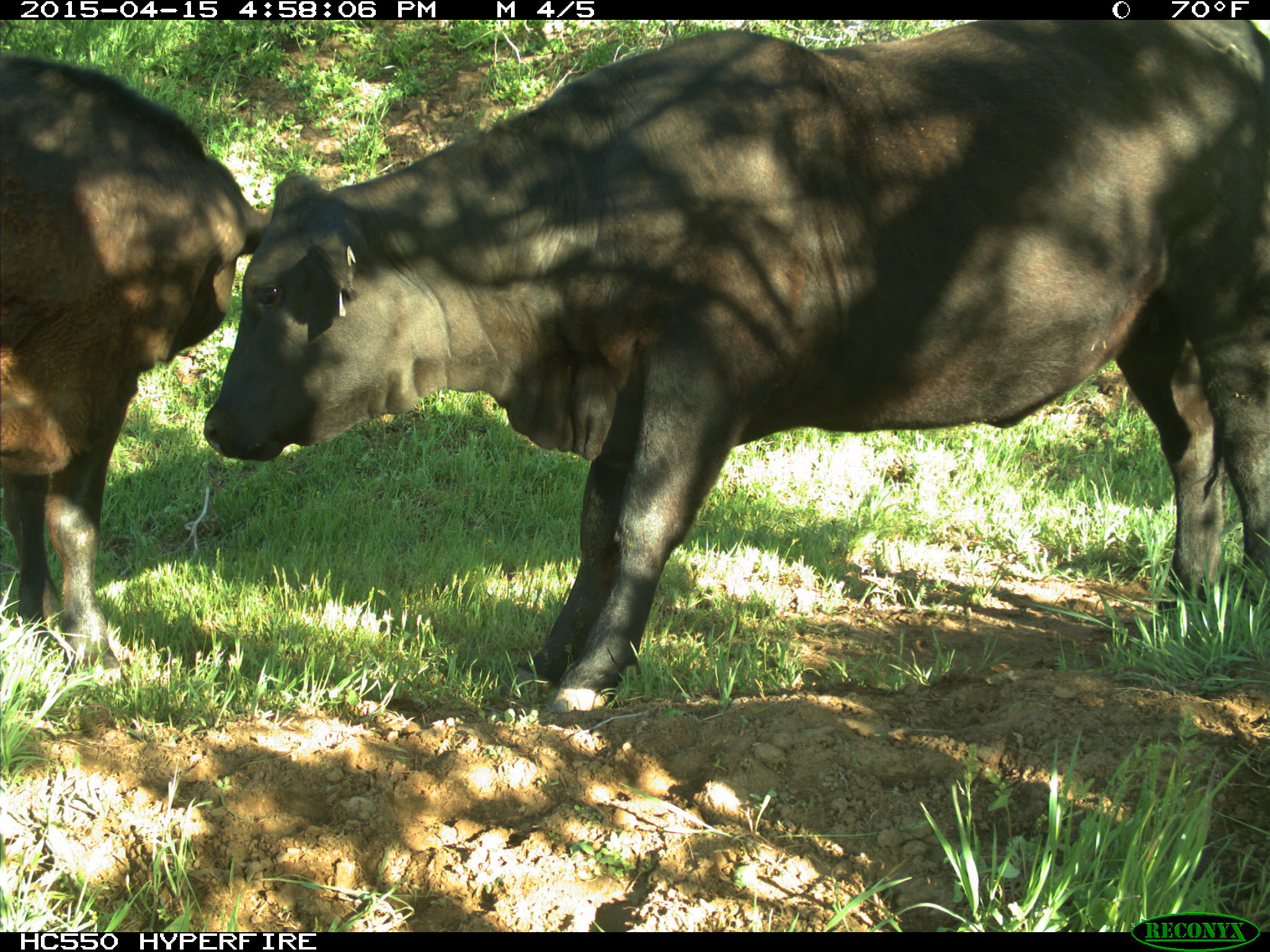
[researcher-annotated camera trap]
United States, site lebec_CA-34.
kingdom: Animalia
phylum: Chordata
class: Mammalia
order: Artiodactyla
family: Bovidae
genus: Bos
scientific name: Bos taurus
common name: domestic cow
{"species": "Bos taurus (domestic cow)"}